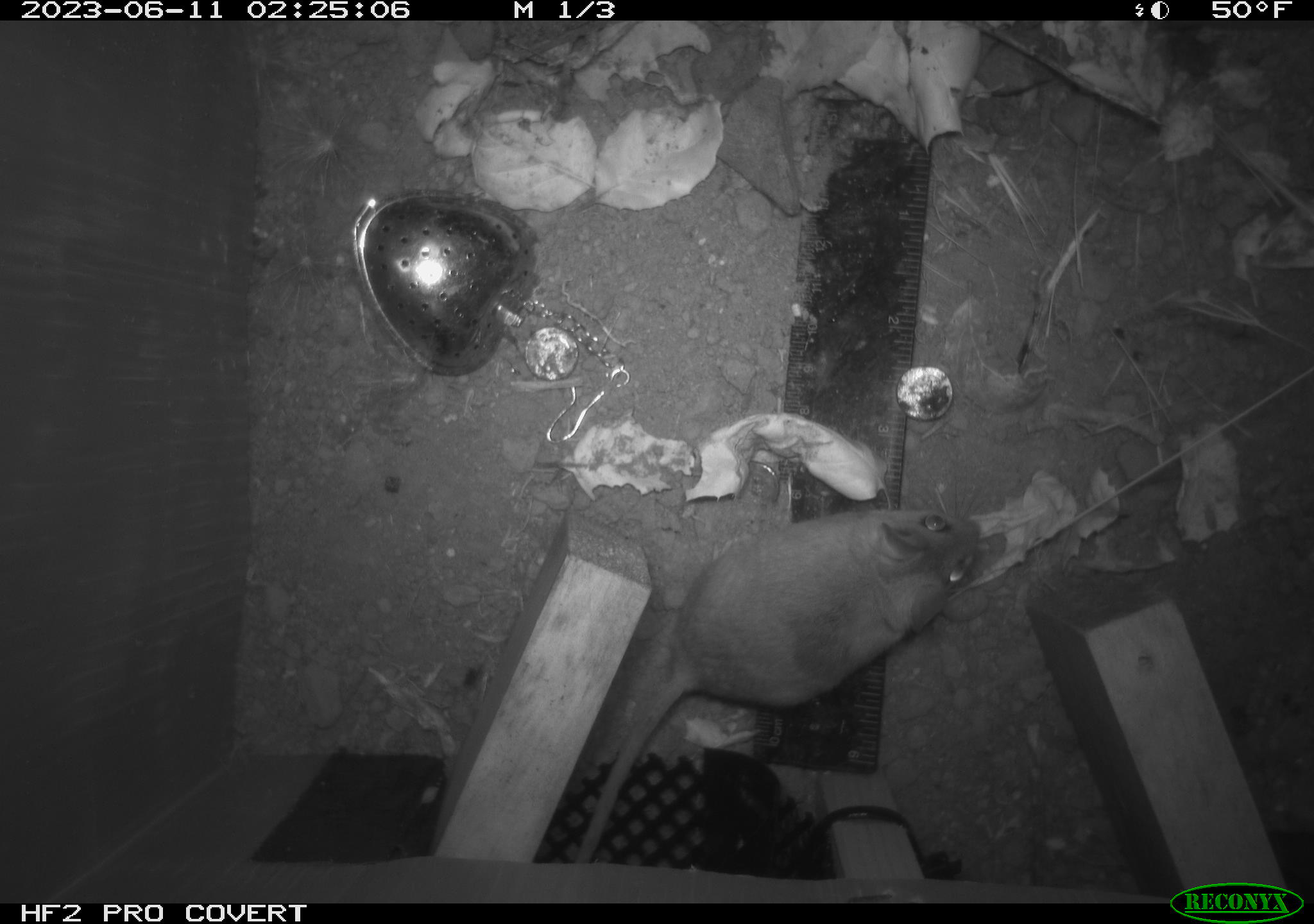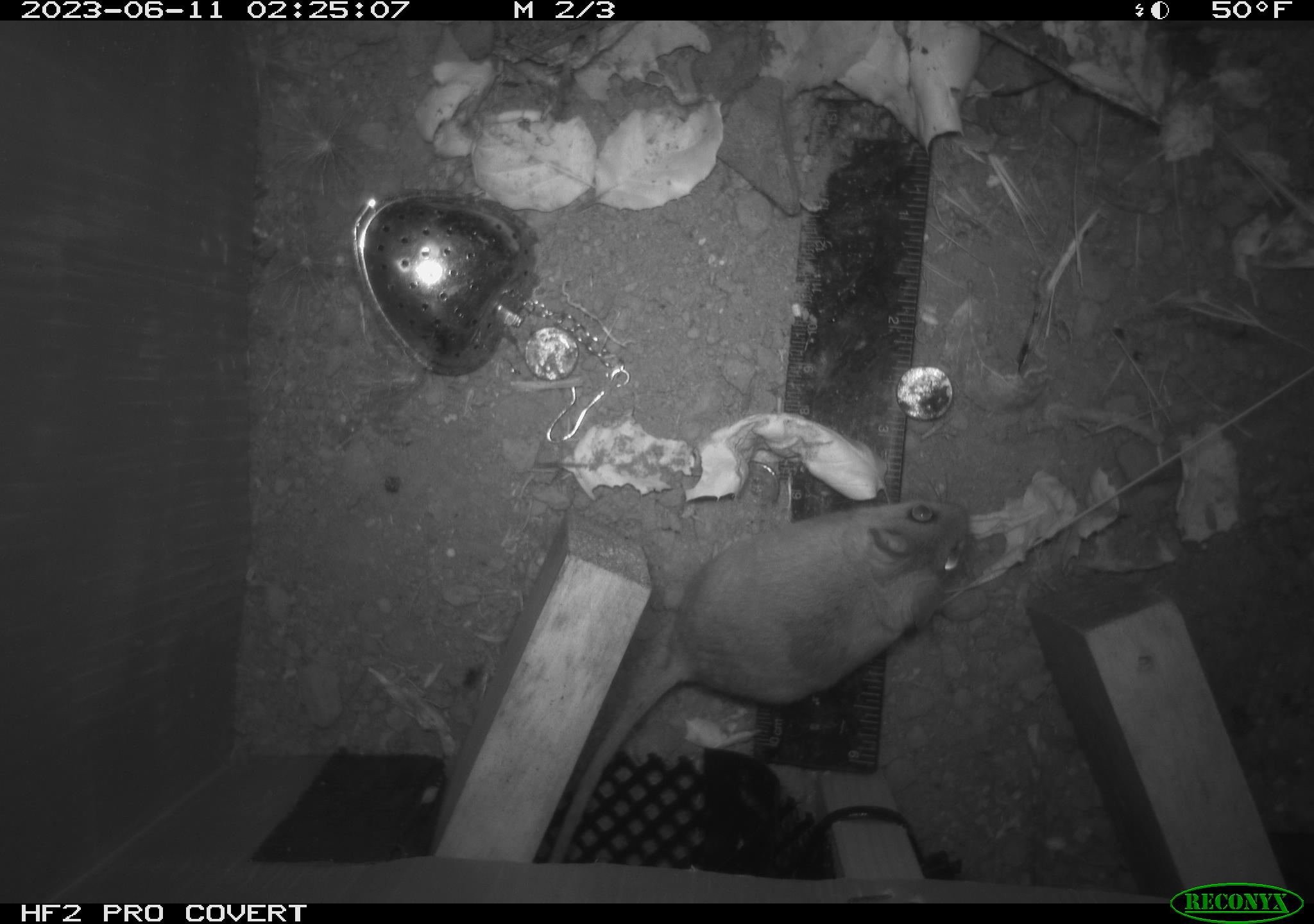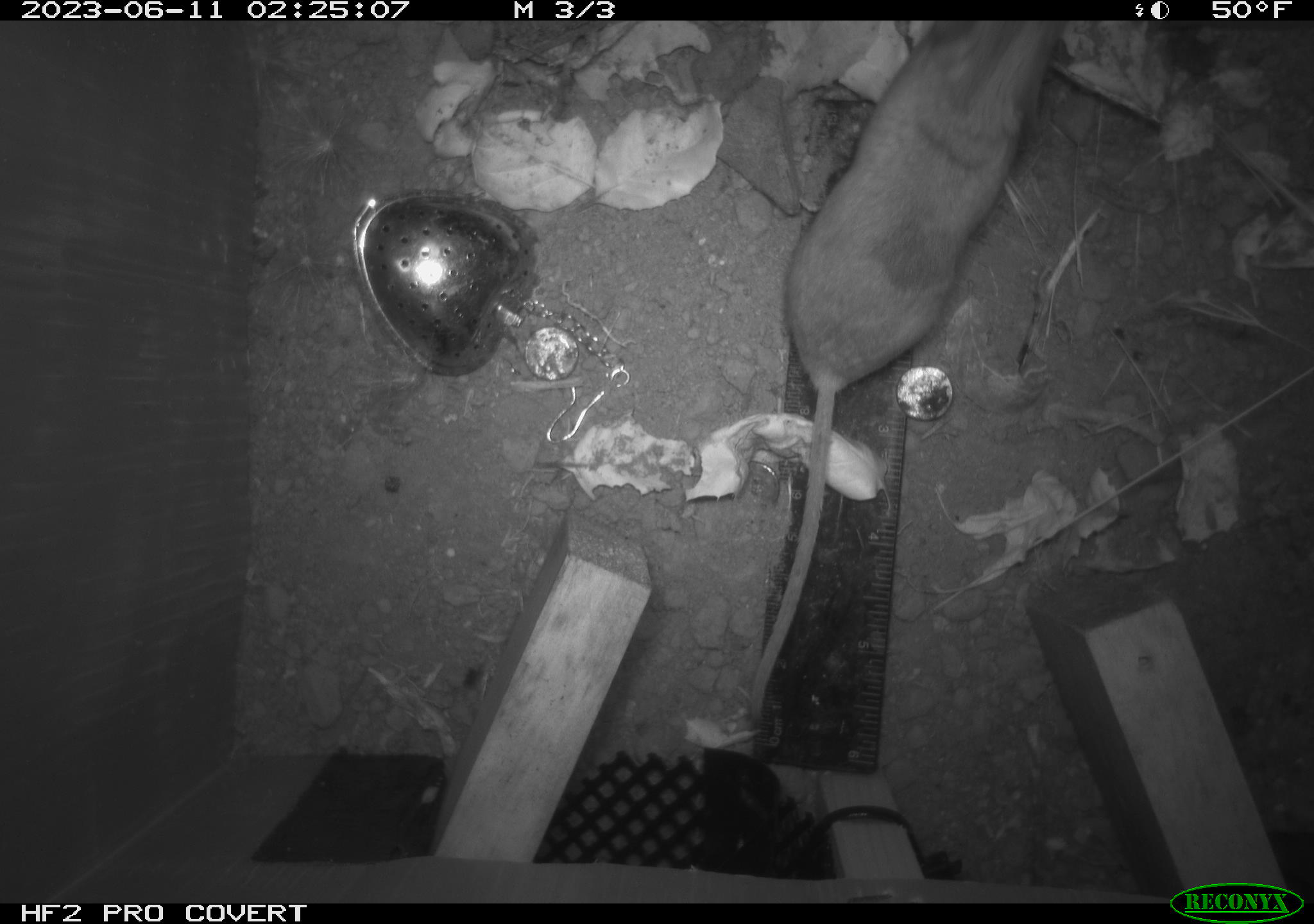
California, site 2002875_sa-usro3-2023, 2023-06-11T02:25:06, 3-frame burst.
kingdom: Animalia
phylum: Chordata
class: Mammalia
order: Rodentia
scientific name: Rodentia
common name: mouse species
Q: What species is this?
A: Mouse species (Rodentia).